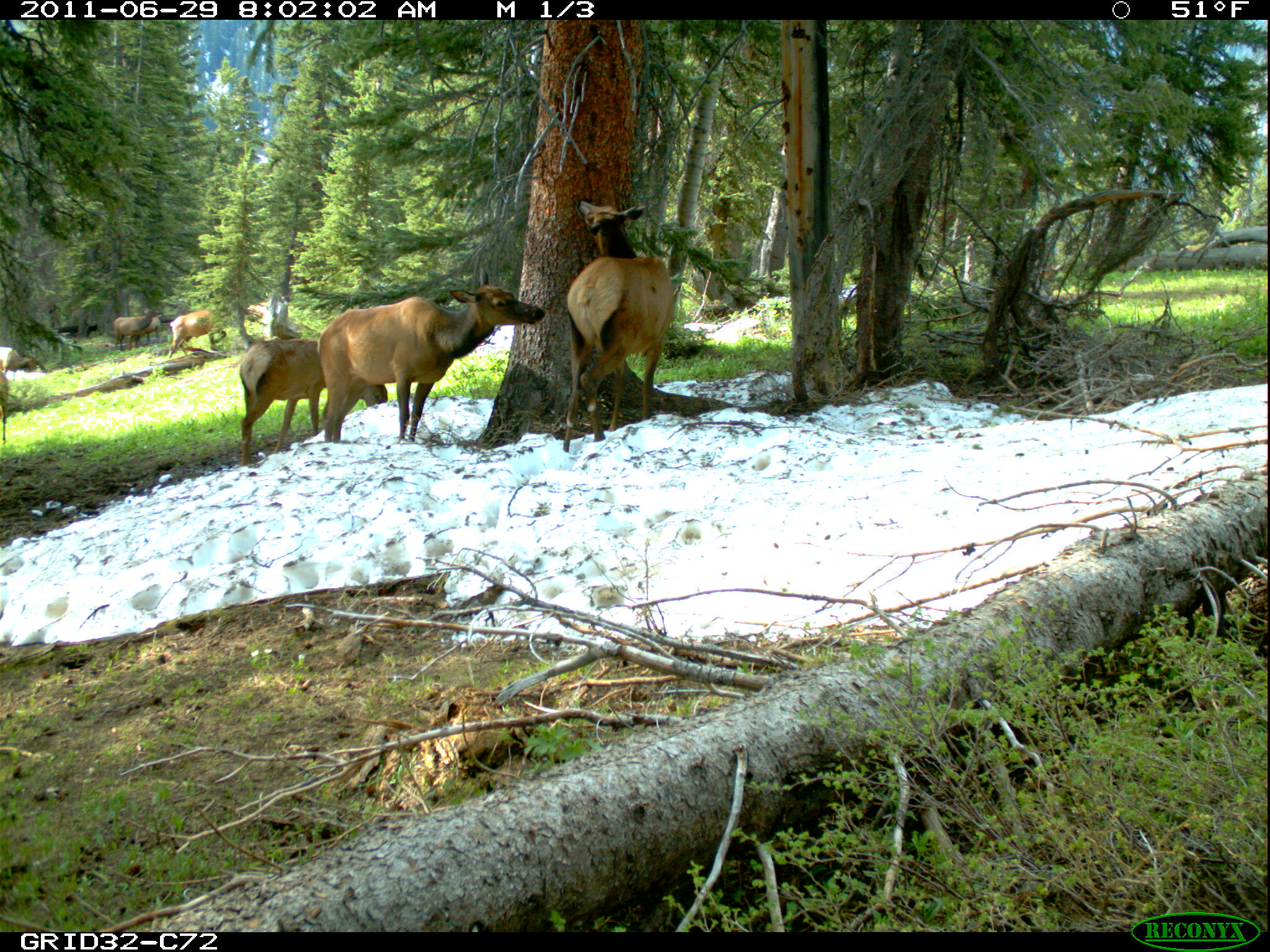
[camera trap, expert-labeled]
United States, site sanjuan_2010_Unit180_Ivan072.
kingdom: Animalia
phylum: Chordata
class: Mammalia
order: Artiodactyla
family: Cervidae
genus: Cervus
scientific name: Cervus elaphus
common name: red deer